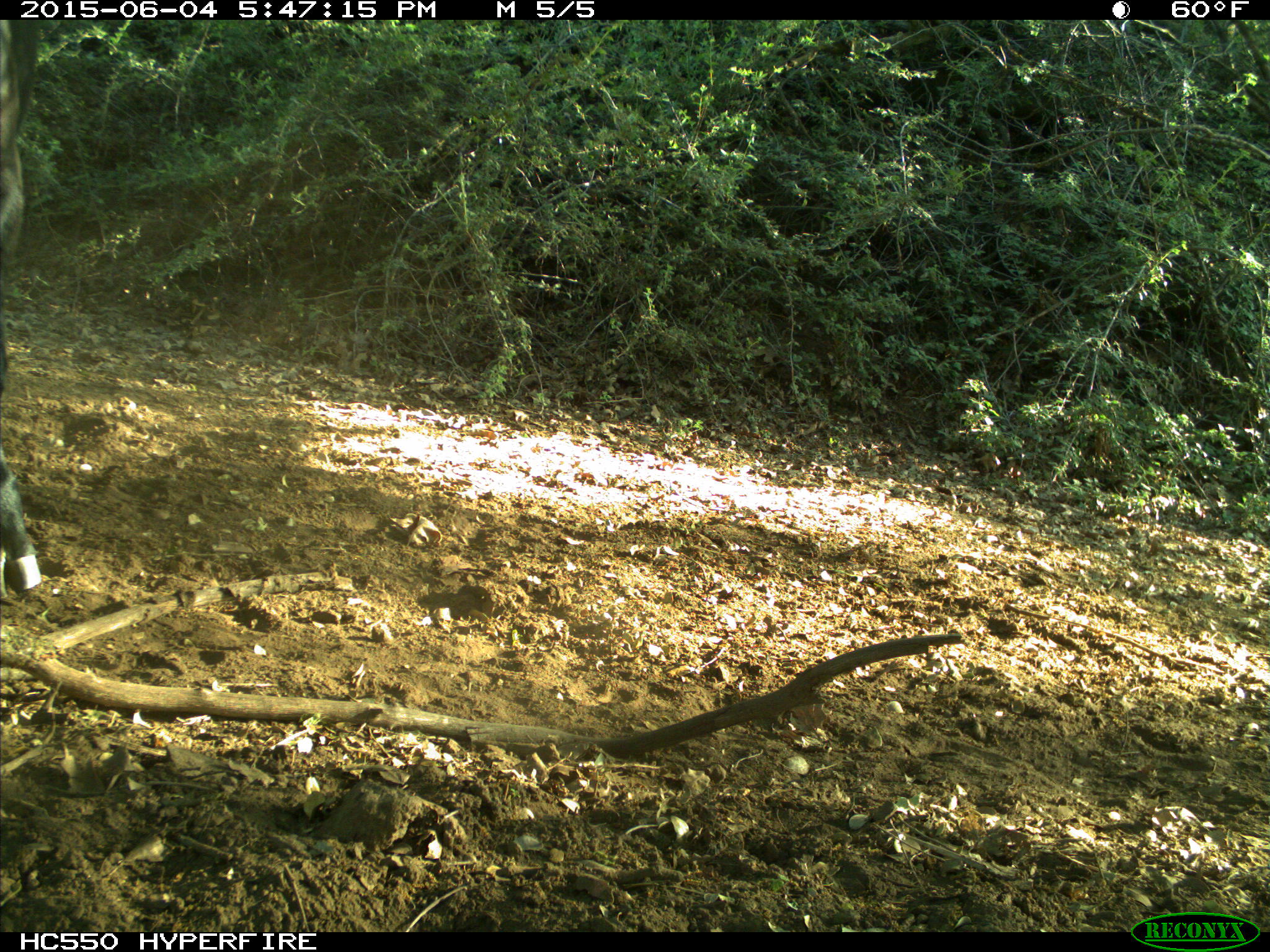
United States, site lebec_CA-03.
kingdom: Animalia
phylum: Chordata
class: Mammalia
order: Artiodactyla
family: Bovidae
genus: Bos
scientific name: Bos taurus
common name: domestic cow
Bos taurus (domestic cow).